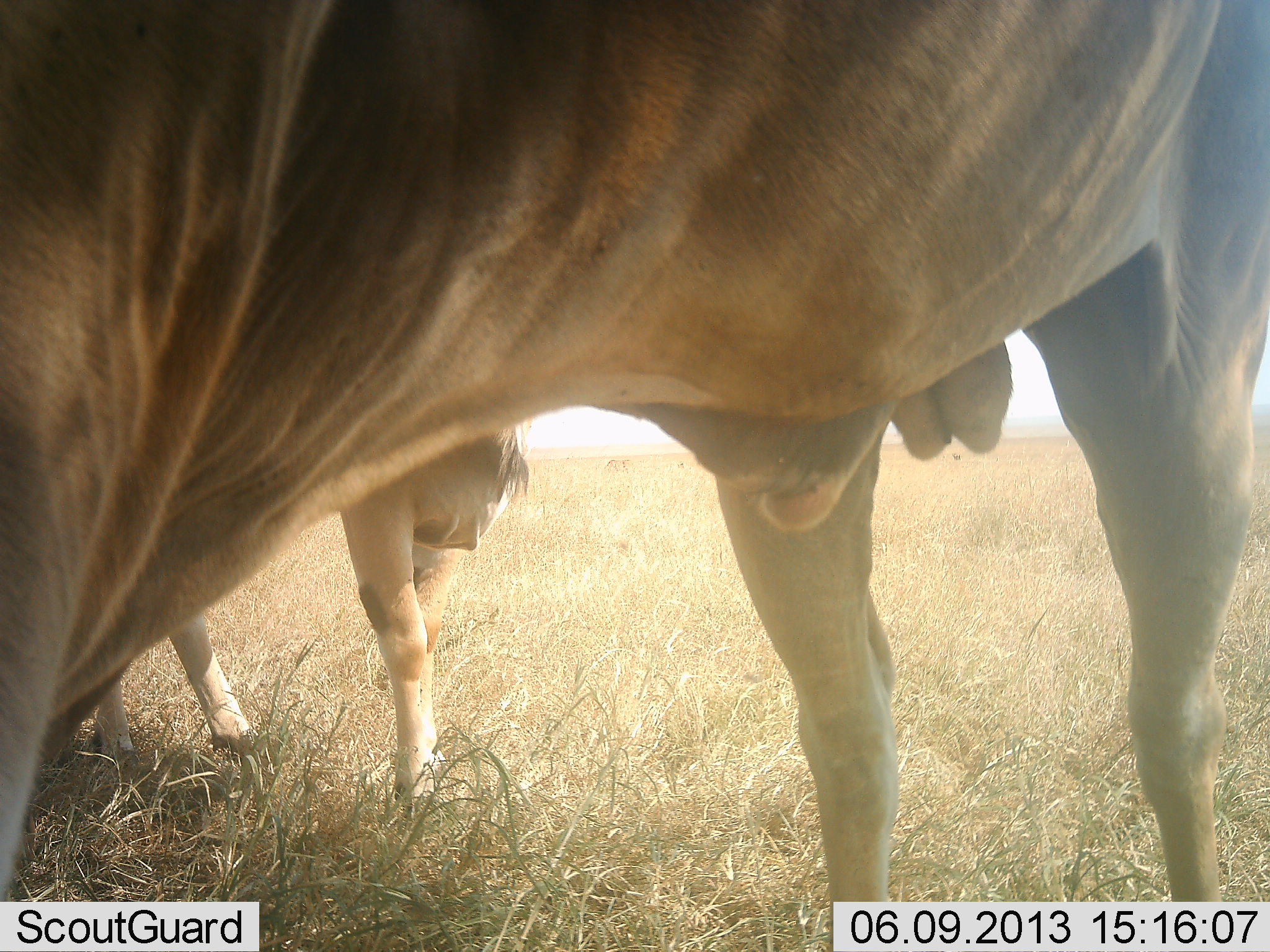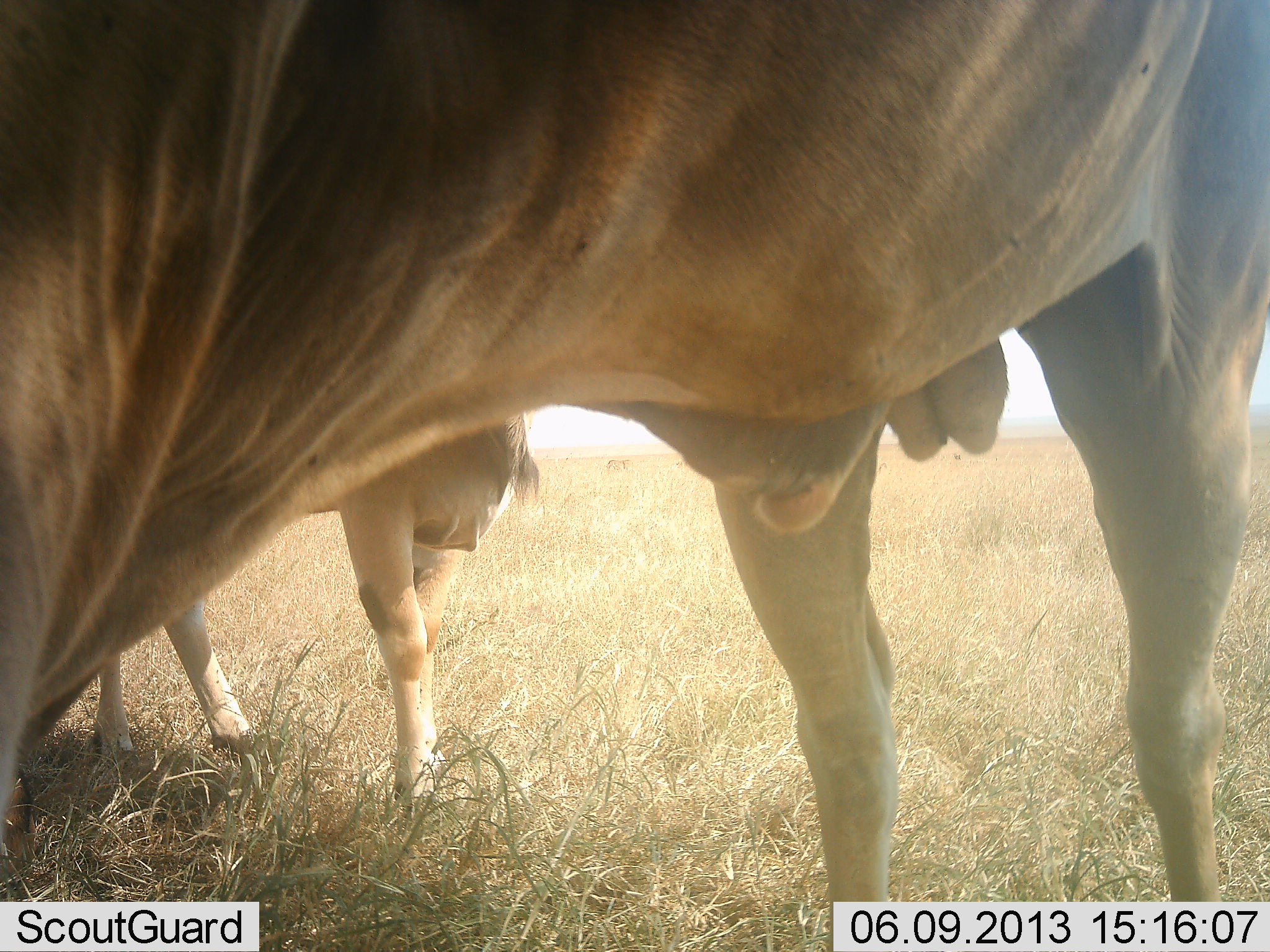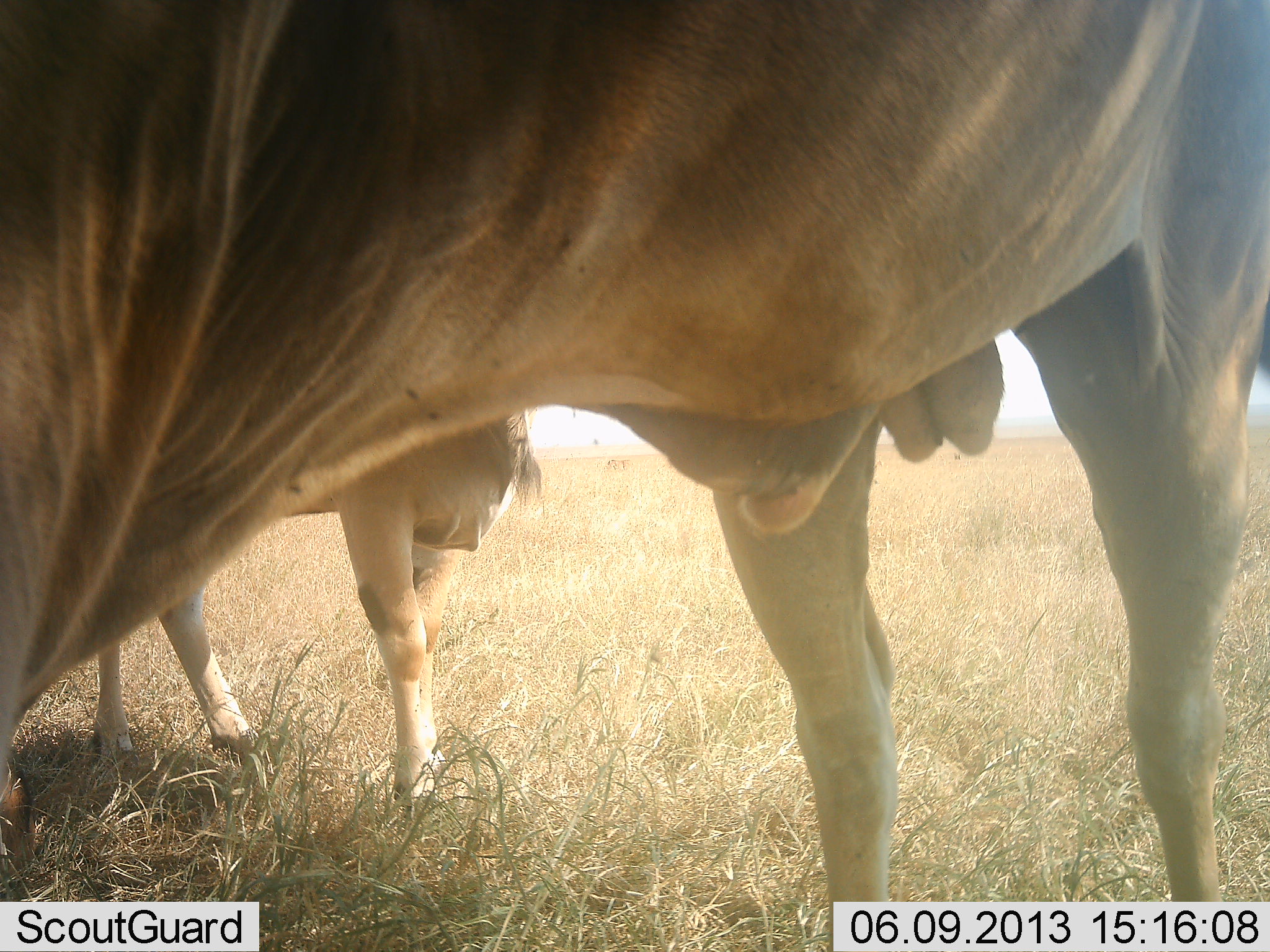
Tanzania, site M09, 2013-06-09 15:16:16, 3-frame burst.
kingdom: Animalia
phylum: Chordata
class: Mammalia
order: Artiodactyla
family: Bovidae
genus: Tragelaphus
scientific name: Tragelaphus oryx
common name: eland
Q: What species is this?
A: Eland (Tragelaphus oryx).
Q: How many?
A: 2.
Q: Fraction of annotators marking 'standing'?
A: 90%.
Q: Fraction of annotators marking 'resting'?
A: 0%.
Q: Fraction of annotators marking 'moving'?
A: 0%.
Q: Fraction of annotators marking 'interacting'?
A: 0%.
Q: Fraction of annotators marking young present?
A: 10%.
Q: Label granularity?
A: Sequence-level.